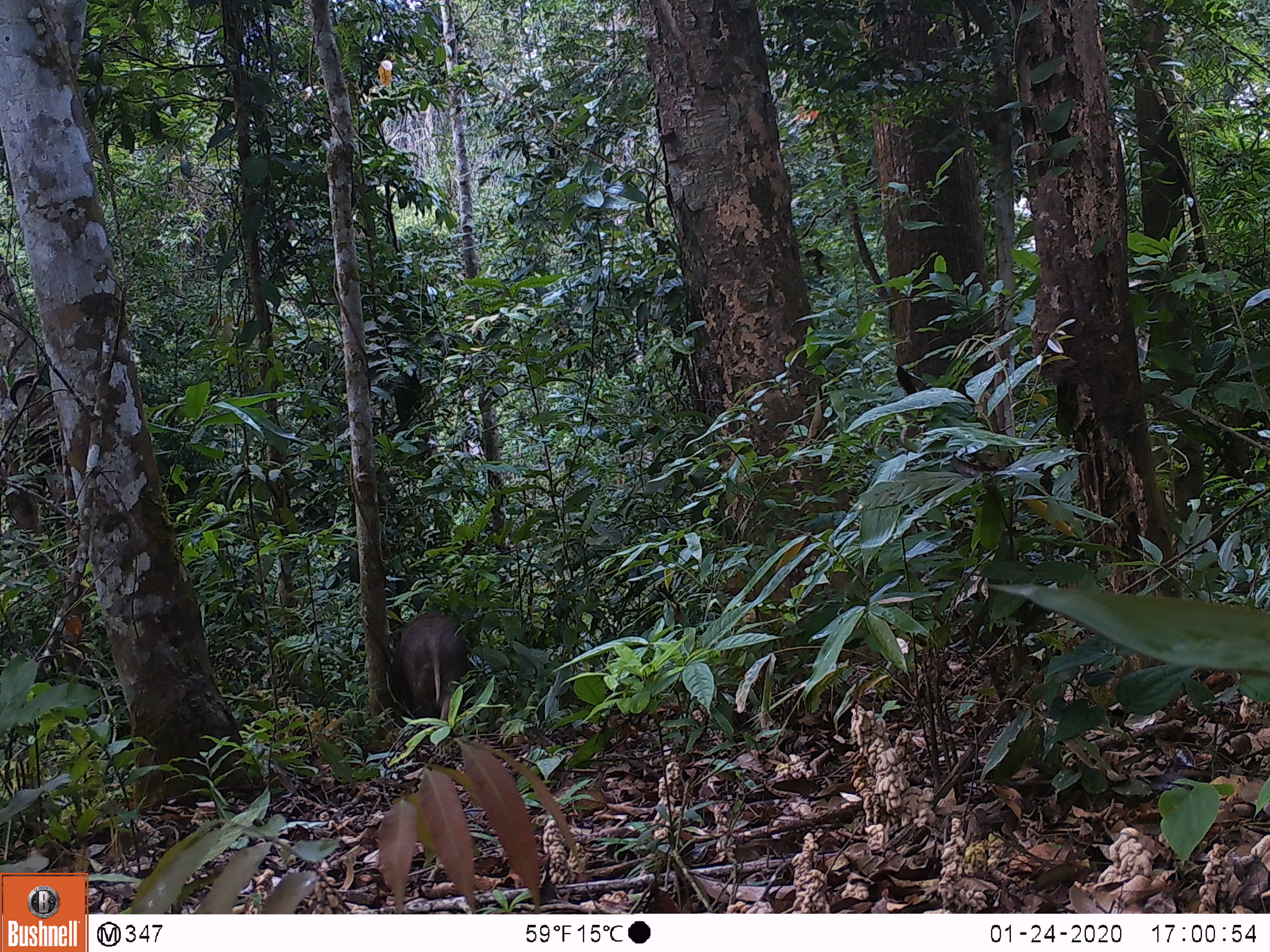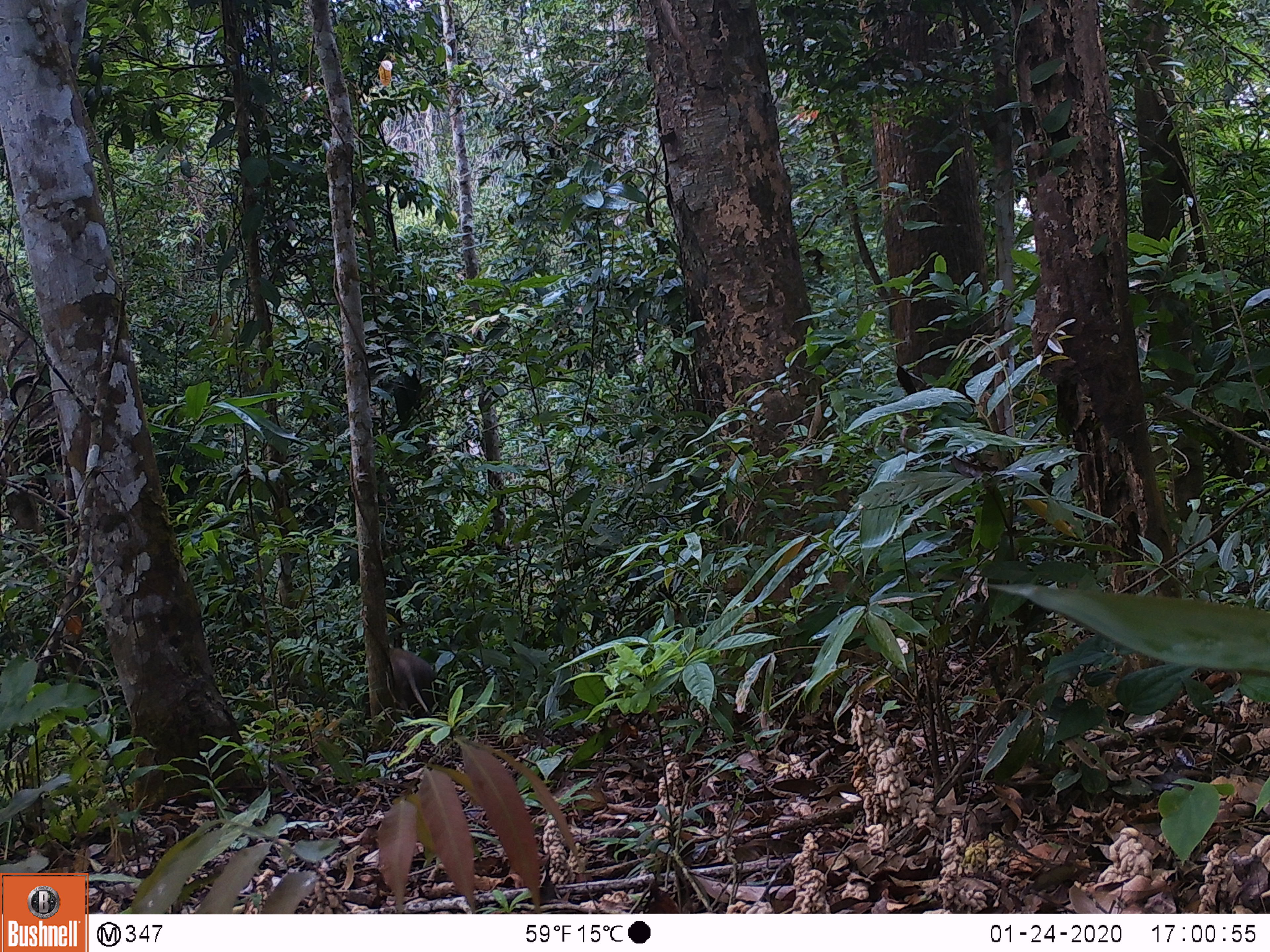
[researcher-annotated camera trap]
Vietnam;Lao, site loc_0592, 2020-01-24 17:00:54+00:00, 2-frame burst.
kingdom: Animalia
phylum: Chordata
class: Mammalia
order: Artiodactyla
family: Suidae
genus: Sus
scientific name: Sus scrofa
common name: eurasian wild pig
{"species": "eurasian wild pig (Sus scrofa)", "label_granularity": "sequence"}